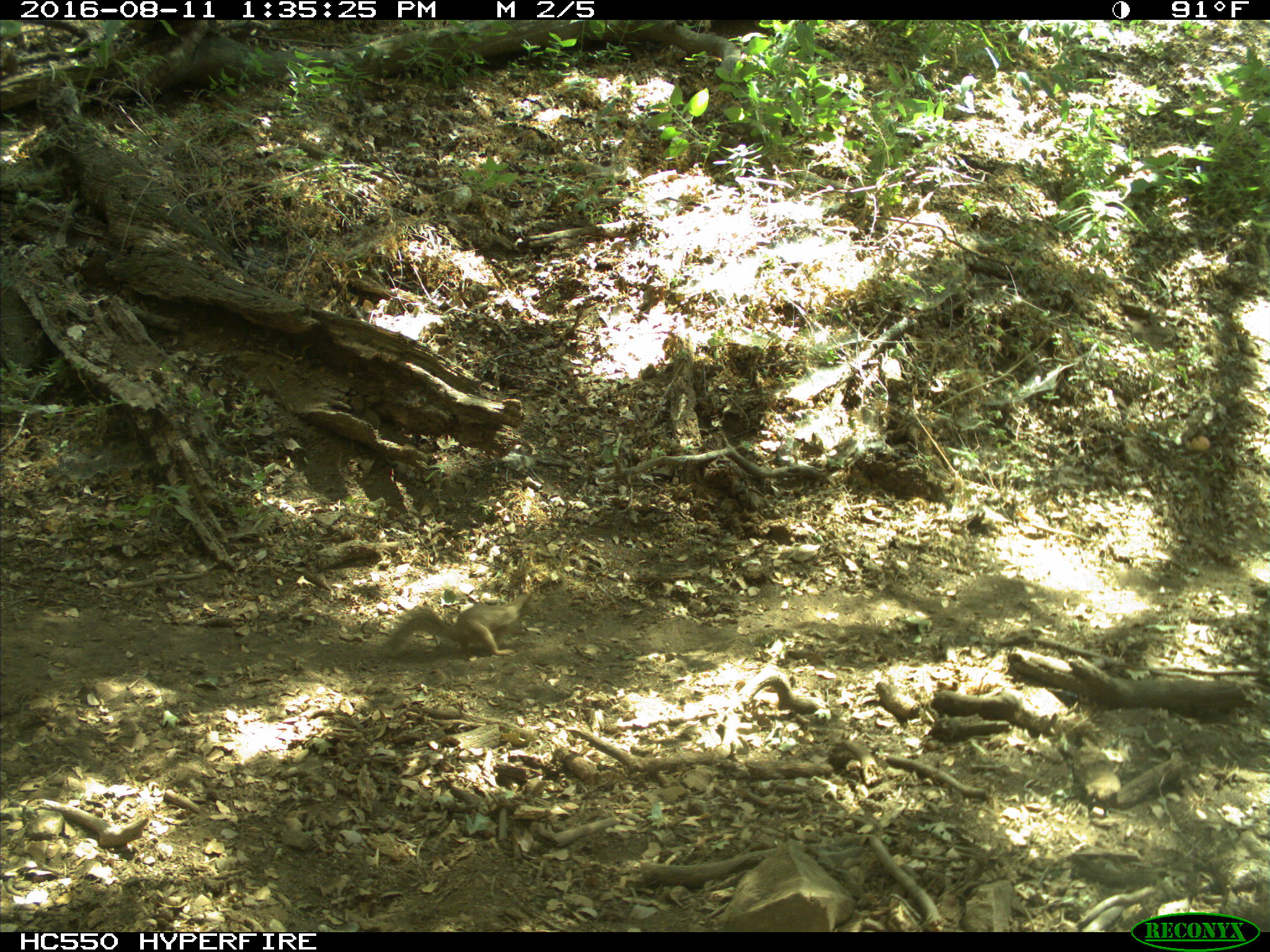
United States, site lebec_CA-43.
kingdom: Animalia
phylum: Chordata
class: Mammalia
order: Rodentia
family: Sciuridae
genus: Otospermophilus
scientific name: Otospermophilus beecheyi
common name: california ground squirrel